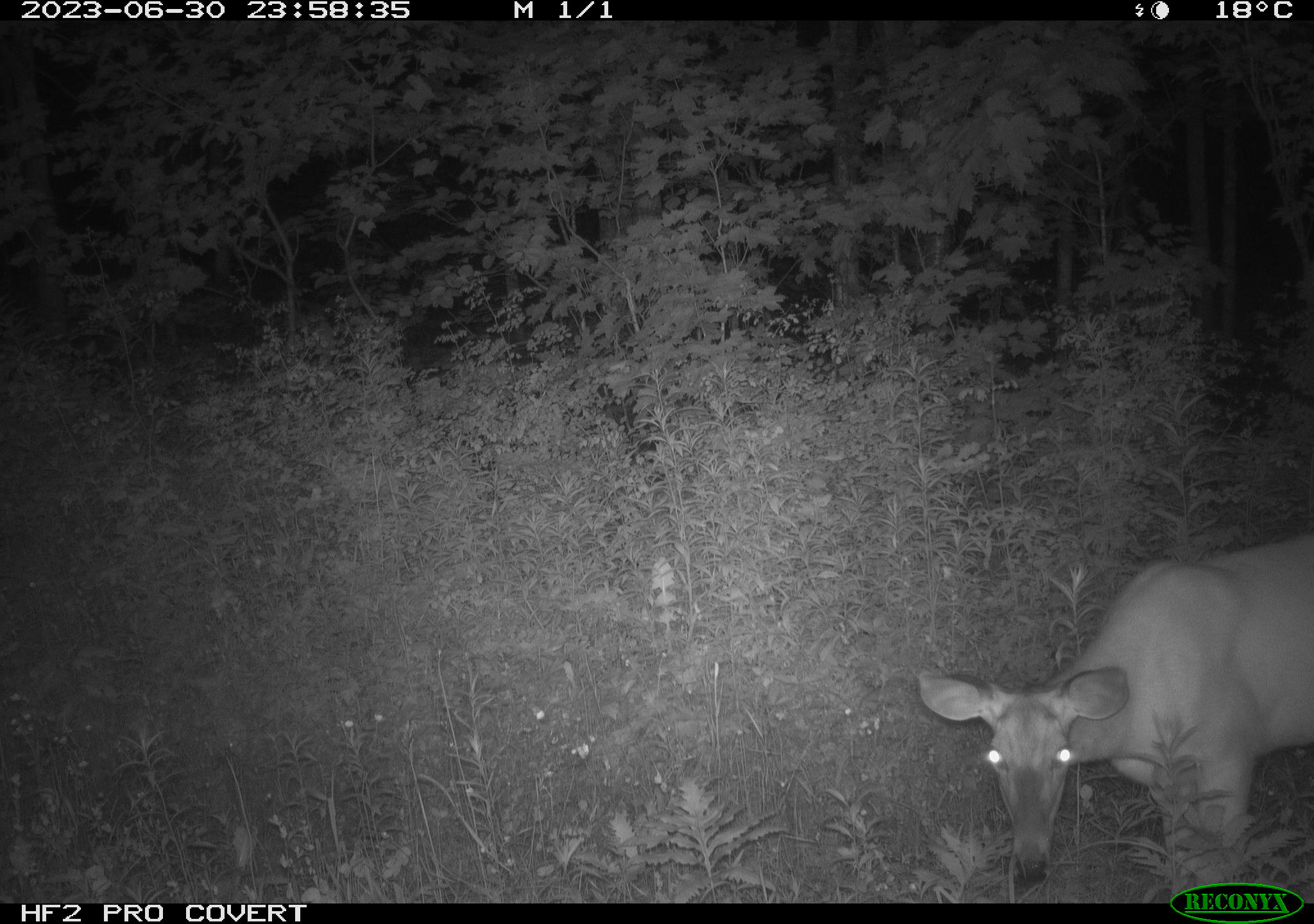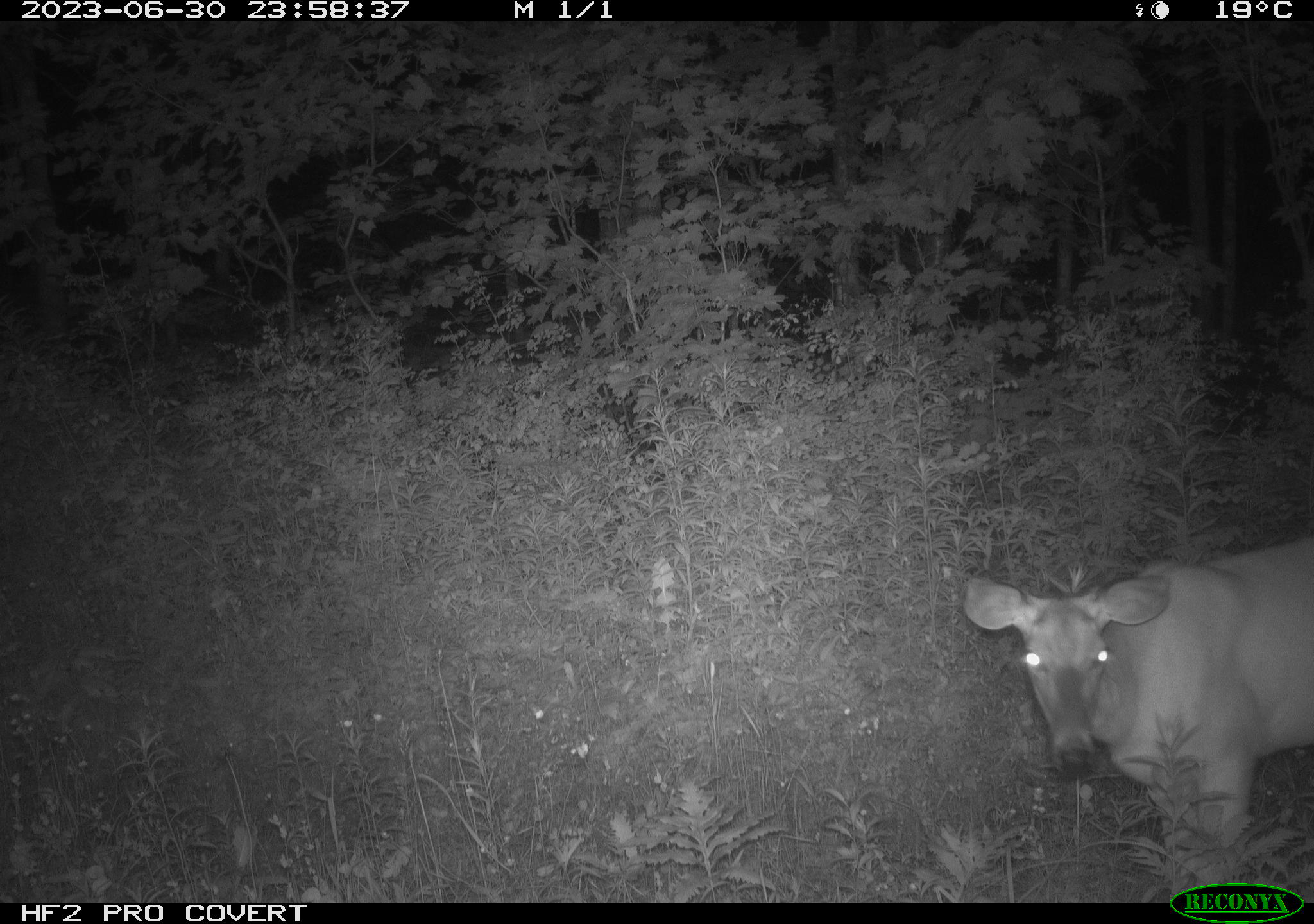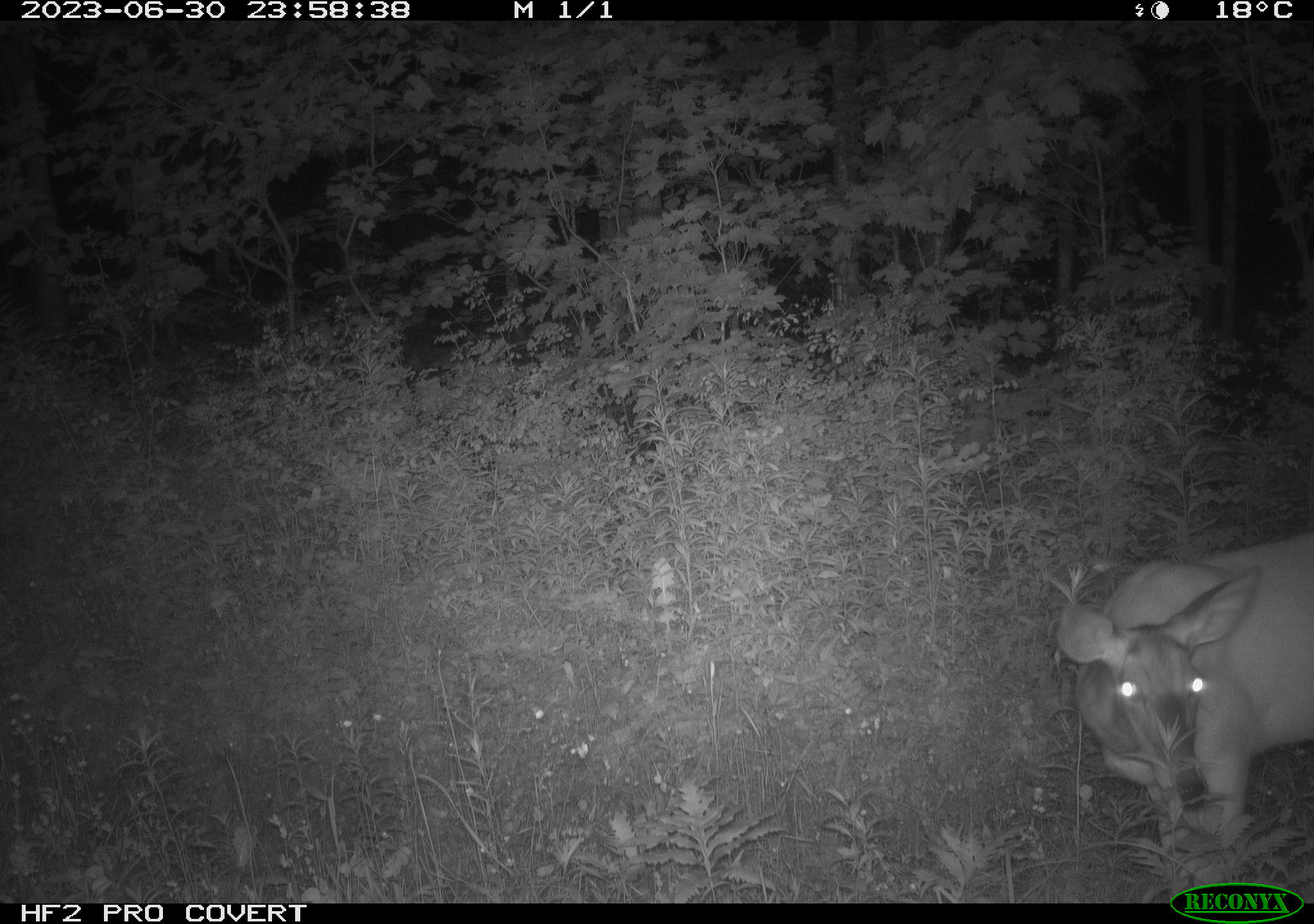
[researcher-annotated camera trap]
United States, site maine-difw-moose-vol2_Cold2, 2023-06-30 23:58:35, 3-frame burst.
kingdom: Animalia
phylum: Chordata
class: Mammalia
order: Artiodactyla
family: Cervidae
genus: Odocoileus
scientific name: Odocoileus virginianus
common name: white-tailed deer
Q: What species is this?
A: White-tailed deer (Odocoileus virginianus).